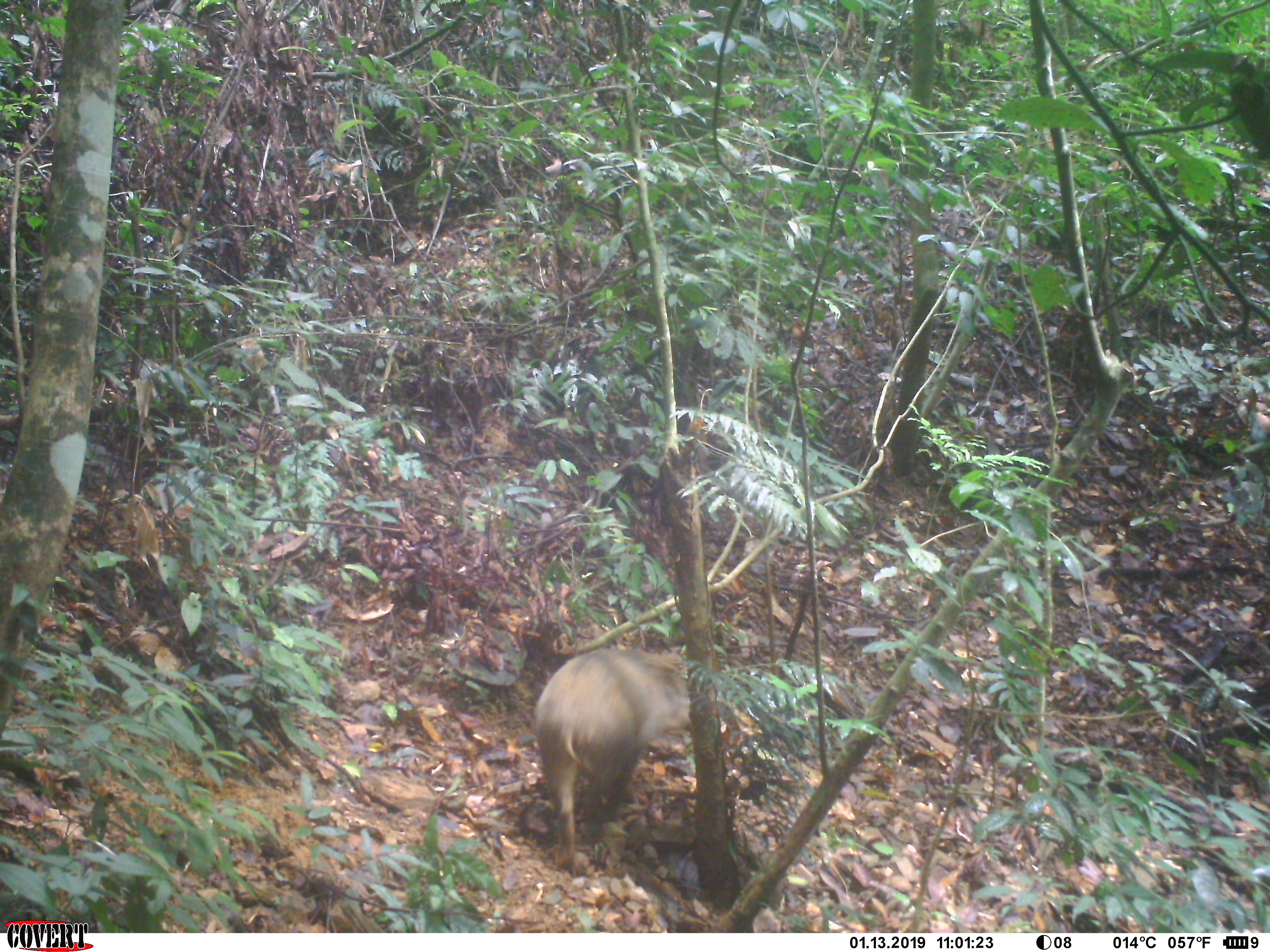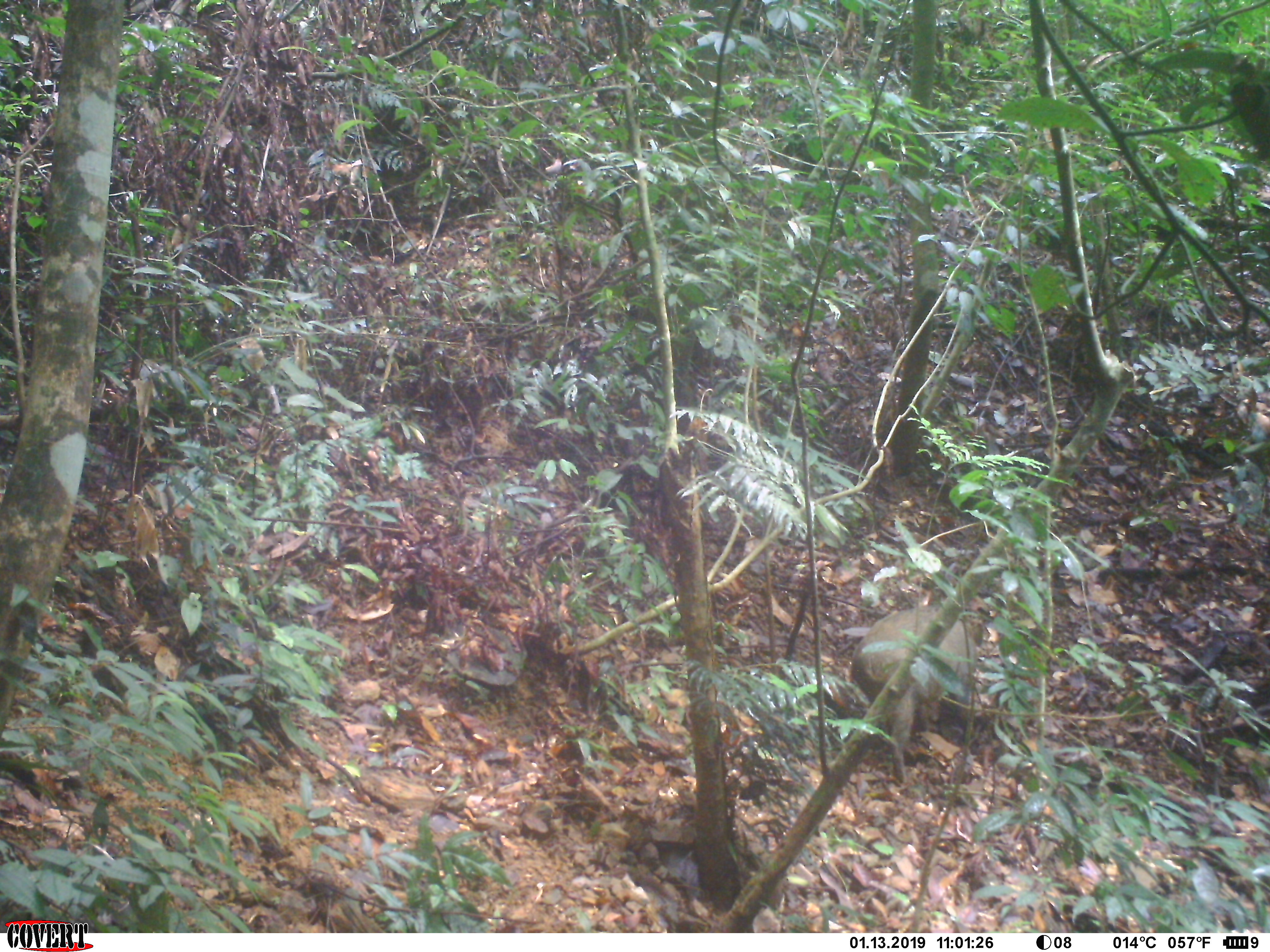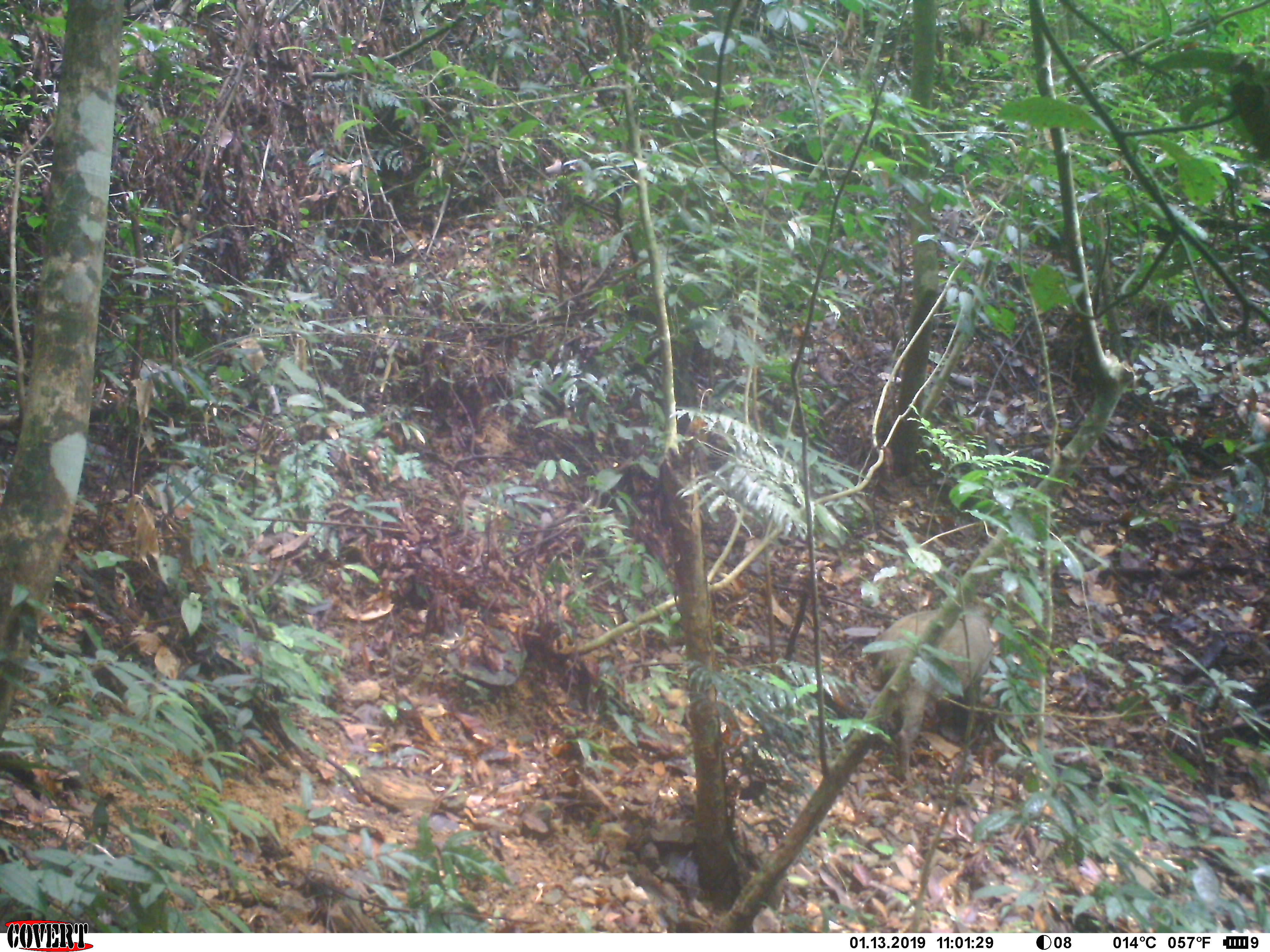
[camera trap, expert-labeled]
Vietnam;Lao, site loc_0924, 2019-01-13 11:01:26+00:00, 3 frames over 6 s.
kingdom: Animalia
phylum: Chordata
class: Mammalia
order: Artiodactyla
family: Suidae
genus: Sus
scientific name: Sus scrofa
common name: eurasian wild pig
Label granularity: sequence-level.